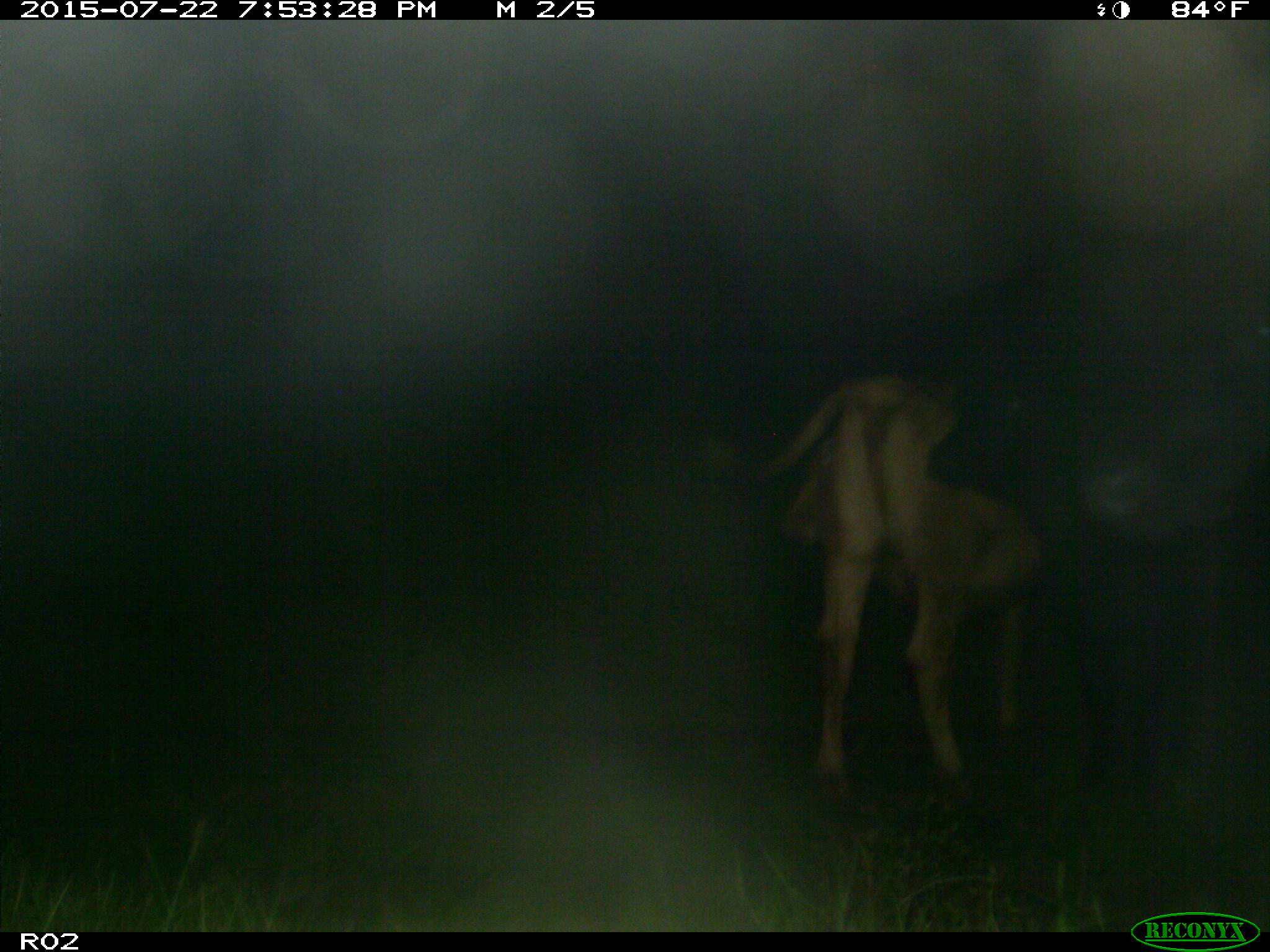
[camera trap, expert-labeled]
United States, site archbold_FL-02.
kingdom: Animalia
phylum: Chordata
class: Mammalia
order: Artiodactyla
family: Bovidae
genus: Bos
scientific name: Bos taurus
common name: domestic cow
Bos taurus (domestic cow).